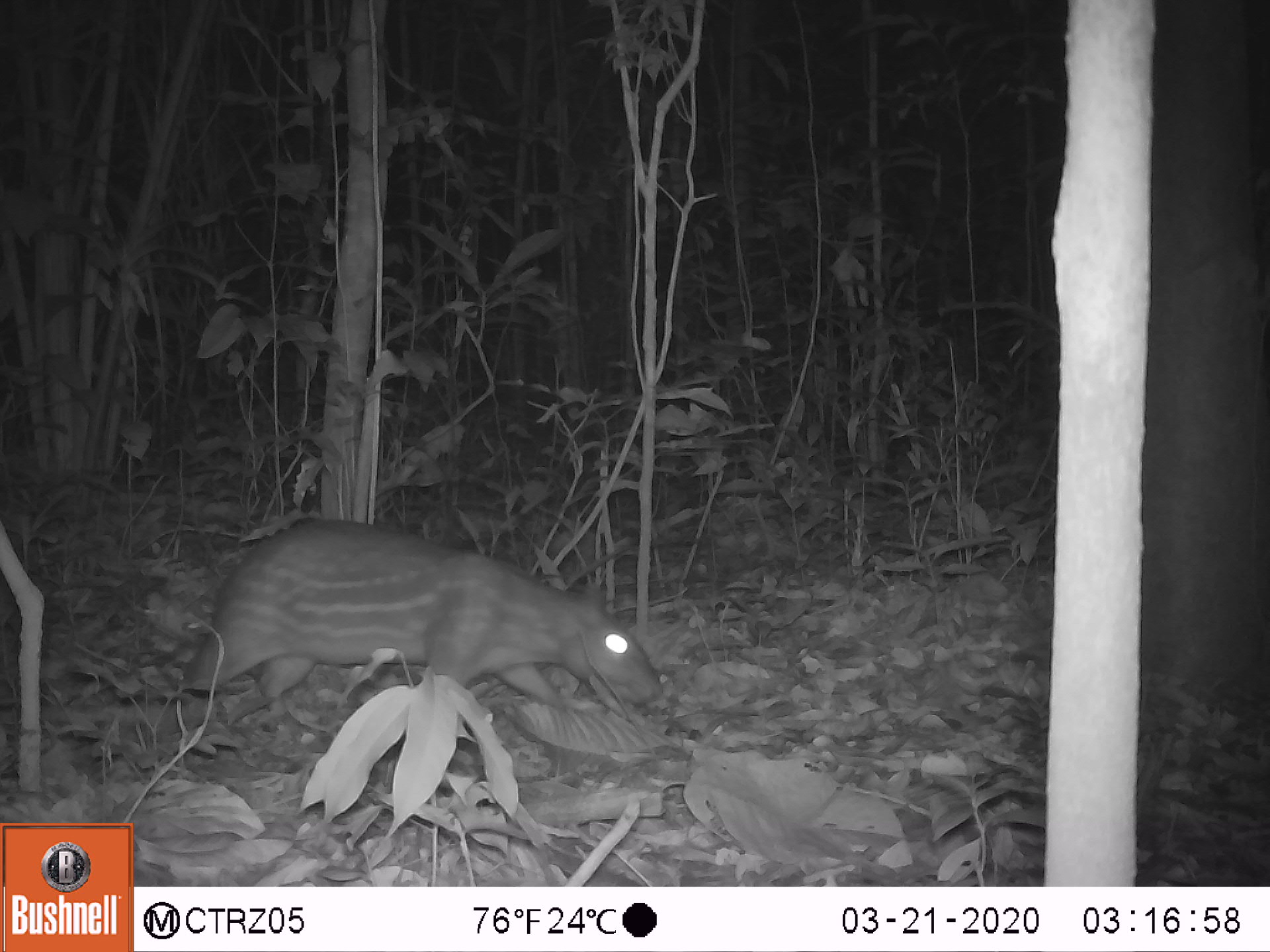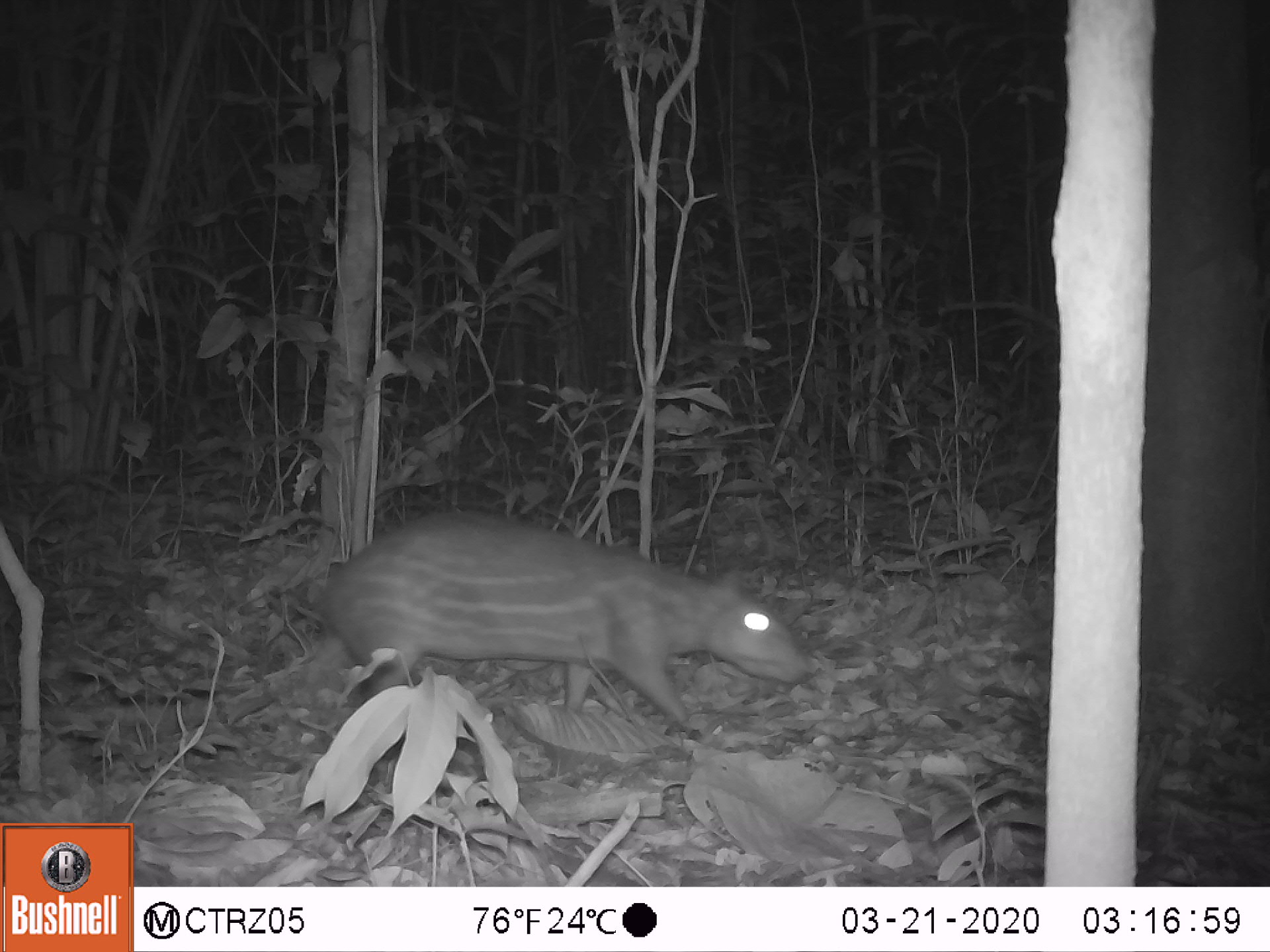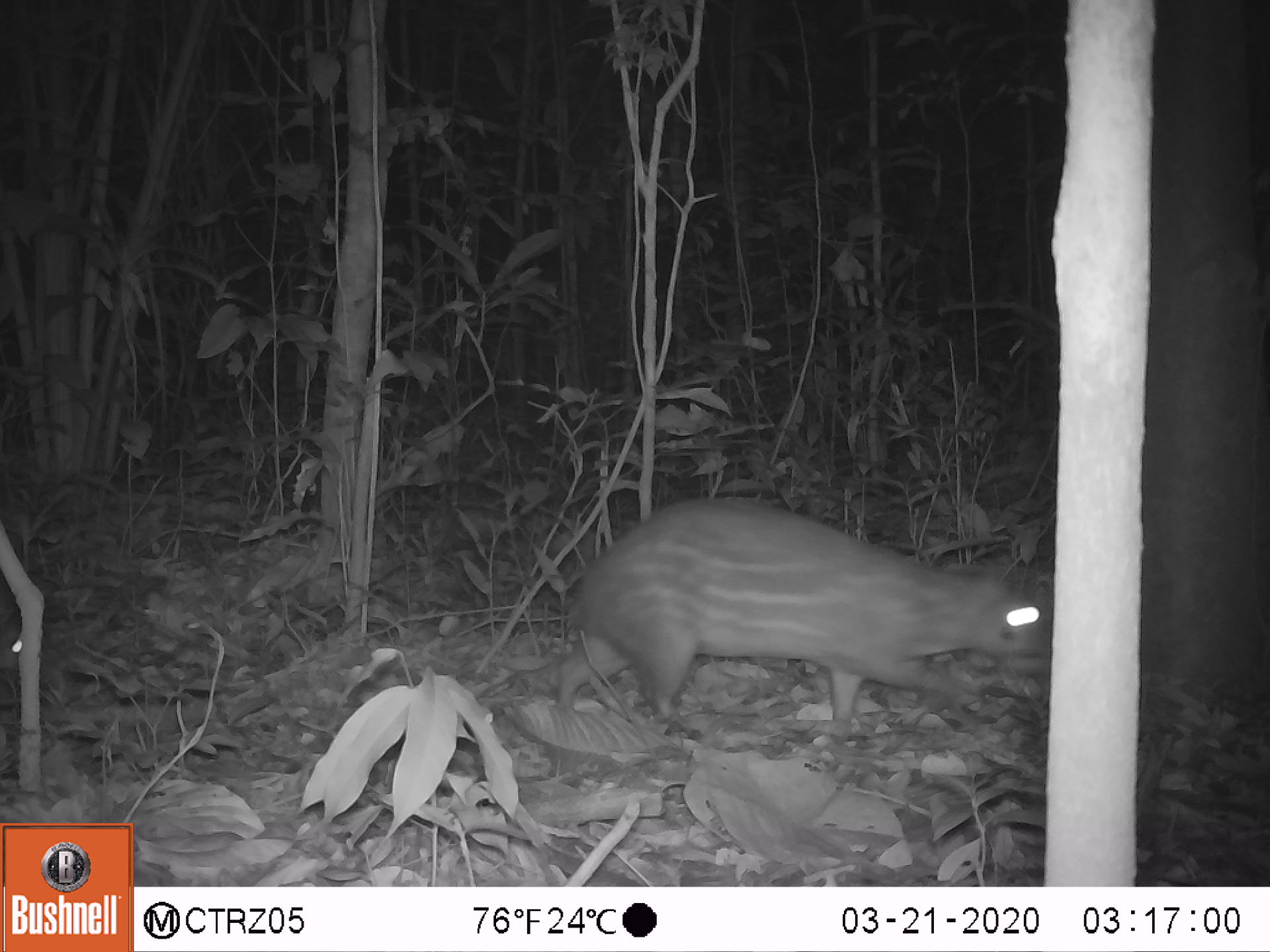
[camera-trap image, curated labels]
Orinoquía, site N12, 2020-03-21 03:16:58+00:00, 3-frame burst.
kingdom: Animalia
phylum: Chordata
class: Mammalia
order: Rodentia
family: Cuniculidae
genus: Cuniculus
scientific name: Cuniculus paca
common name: spotted paca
Spotted paca (Cuniculus paca).